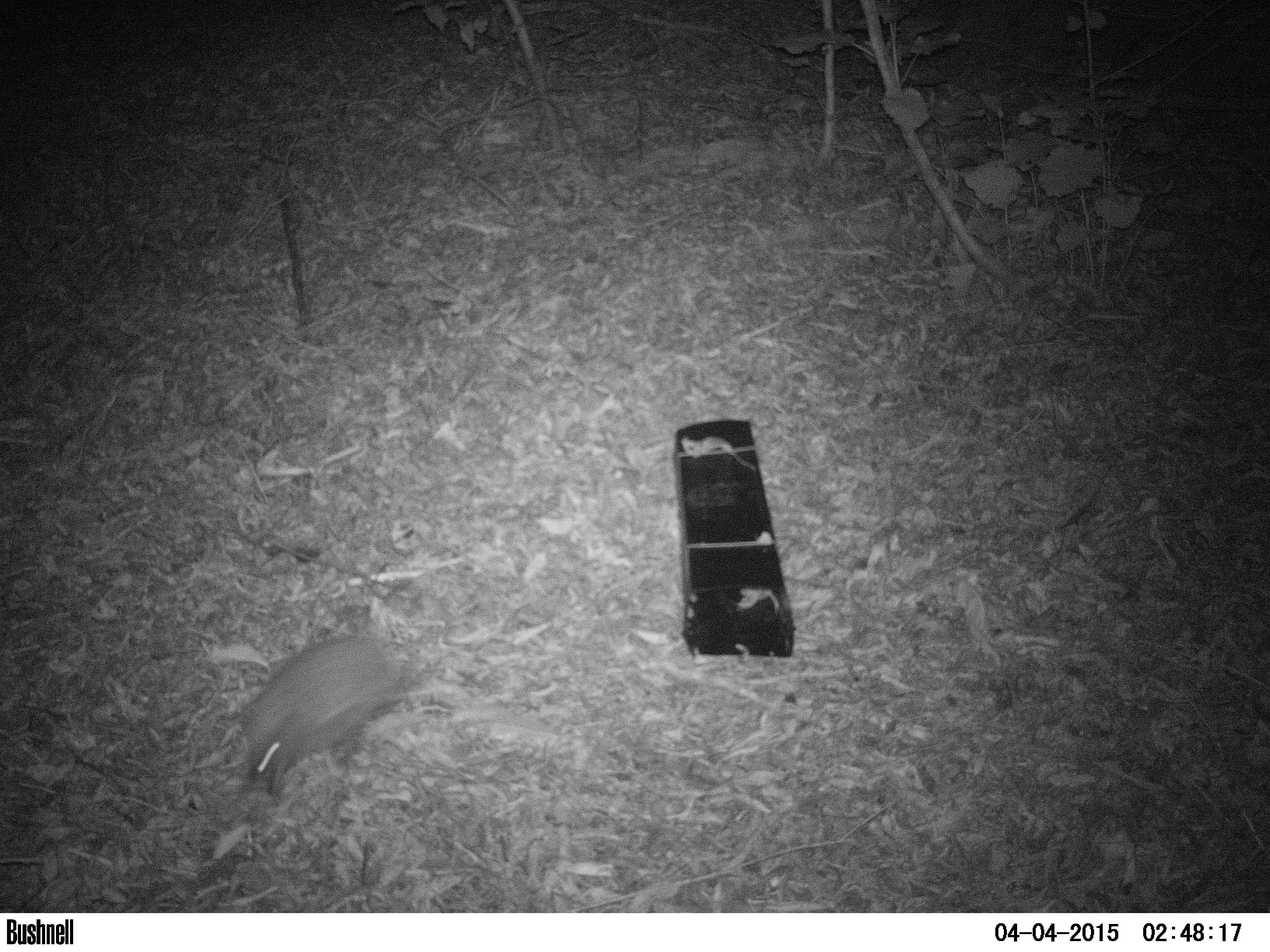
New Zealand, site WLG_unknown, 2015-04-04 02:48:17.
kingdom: Animalia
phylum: Chordata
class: Mammalia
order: Eulipotyphla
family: Erinaceidae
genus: Erinaceus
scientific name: Erinaceus europaeus europaeus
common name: european hedgehog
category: hedgehog